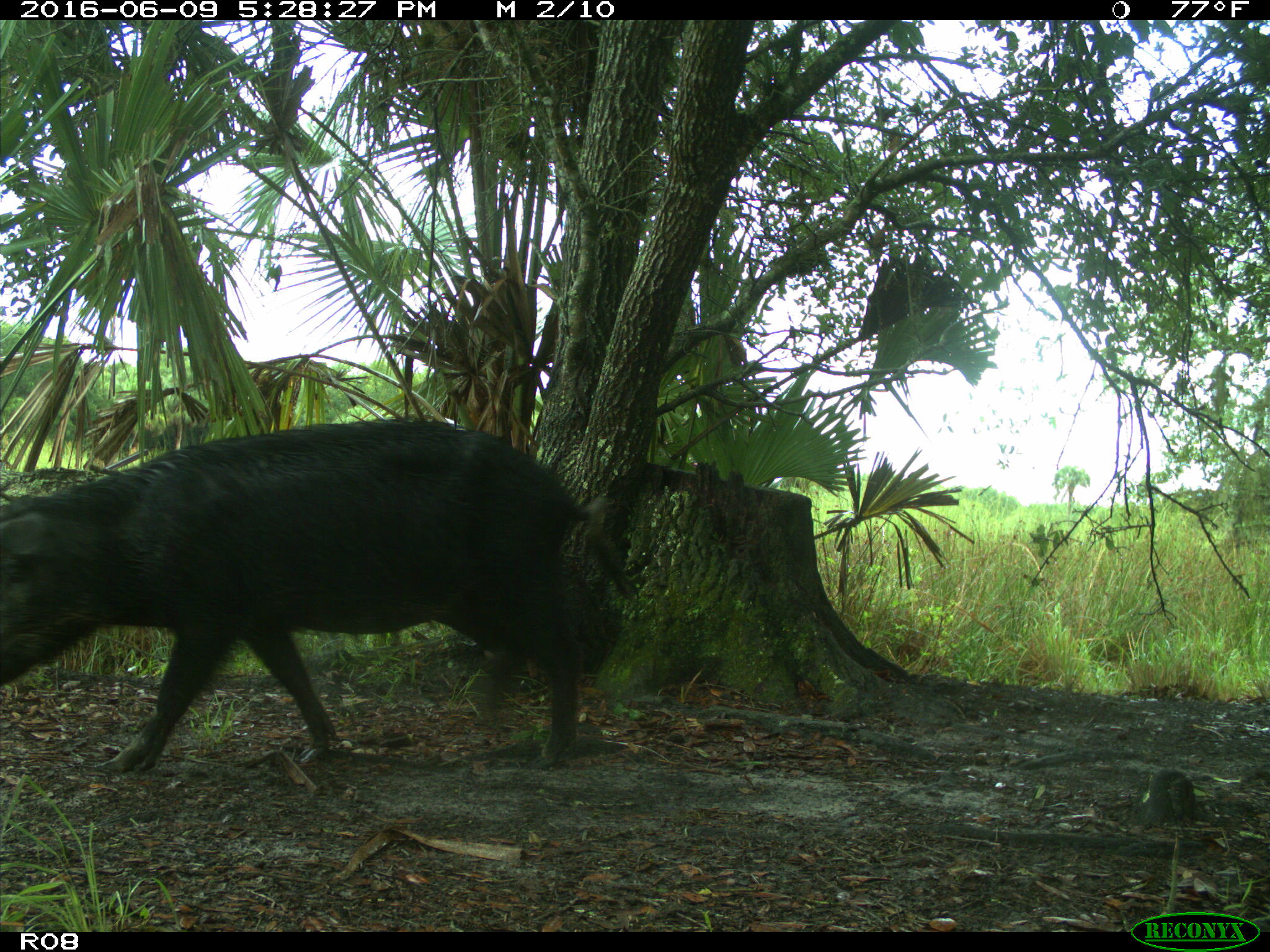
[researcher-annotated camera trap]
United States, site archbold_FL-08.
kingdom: Animalia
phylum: Chordata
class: Mammalia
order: Artiodactyla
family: Suidae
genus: Sus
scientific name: Sus scrofa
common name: wild boar